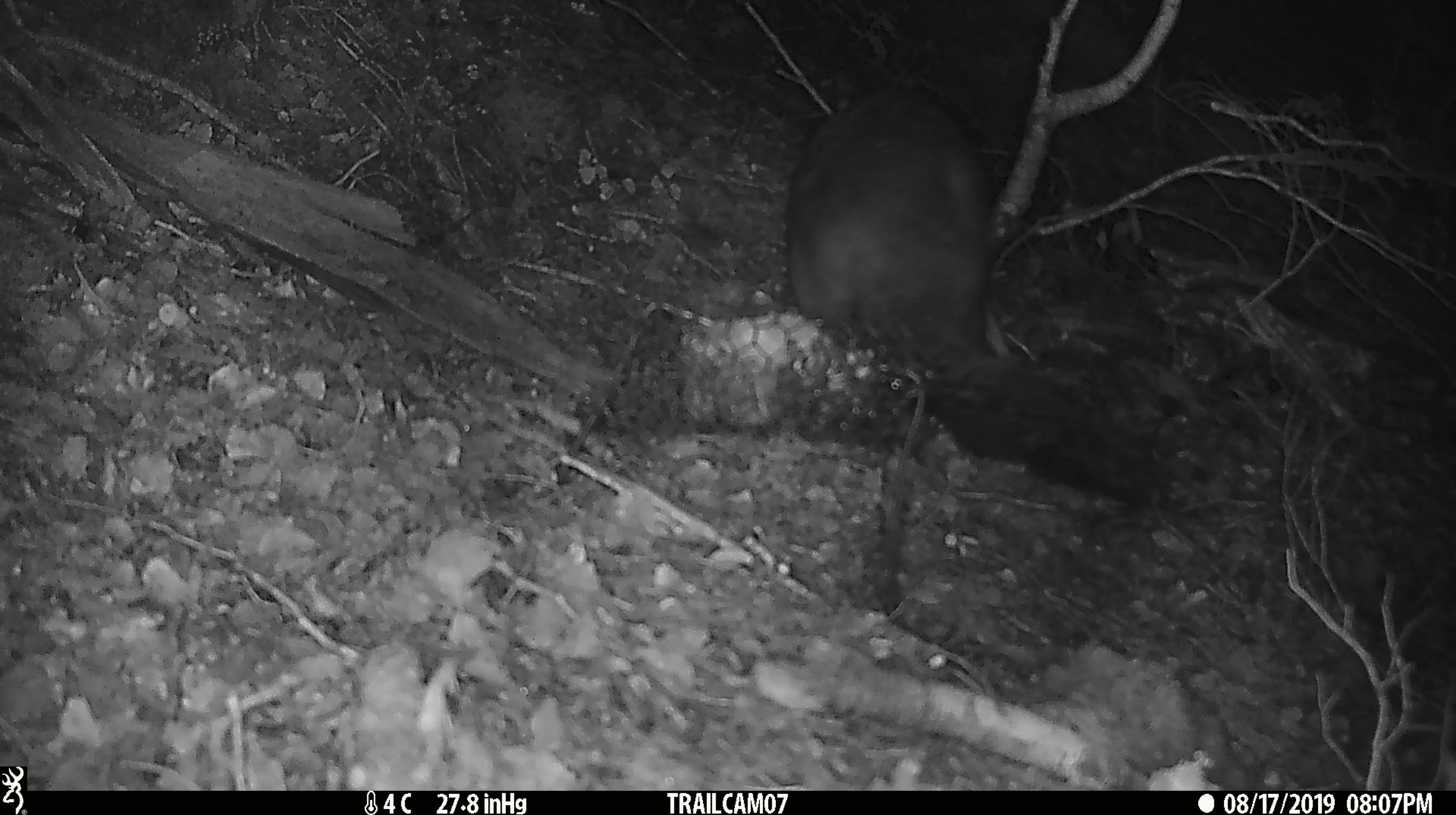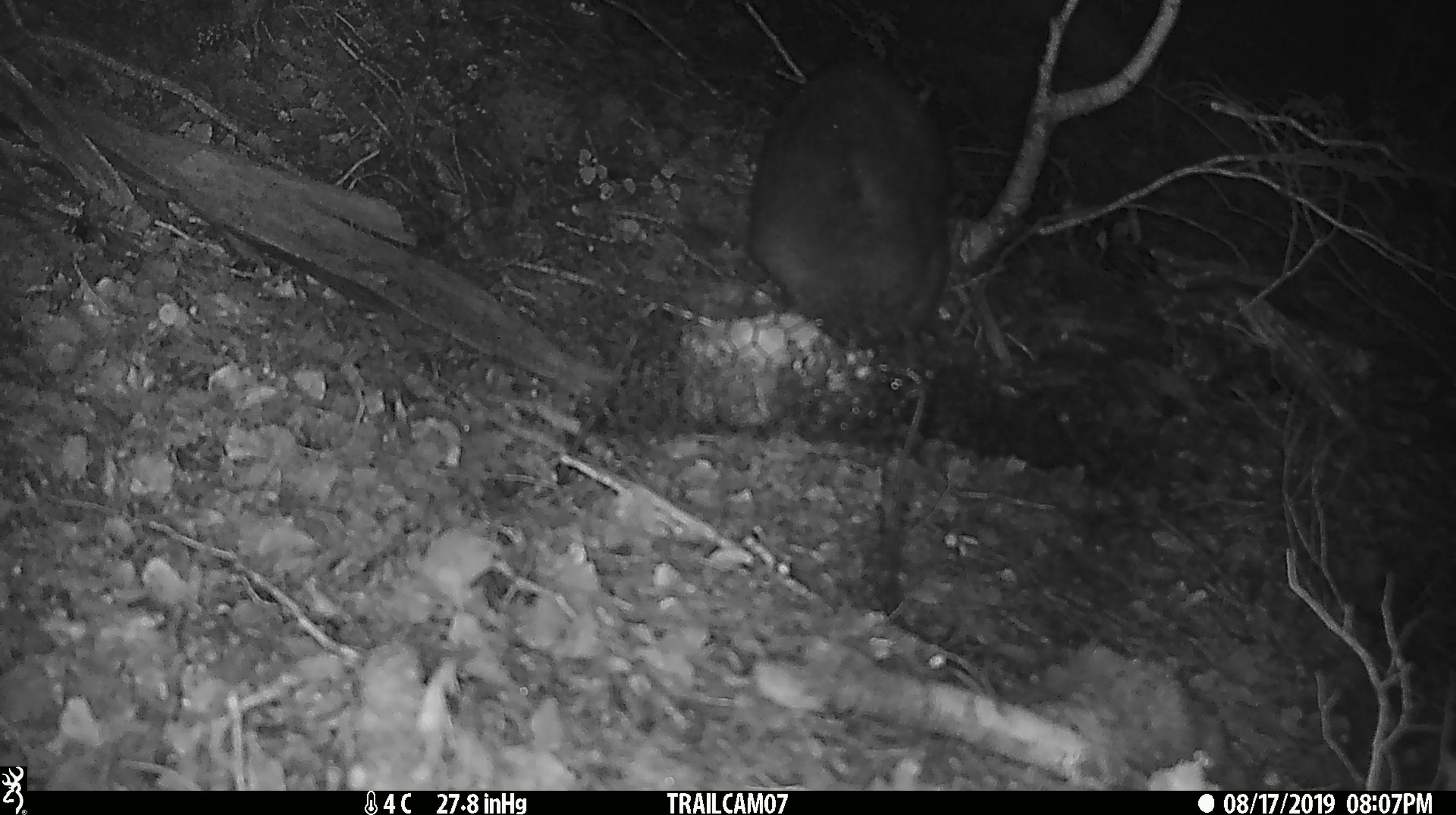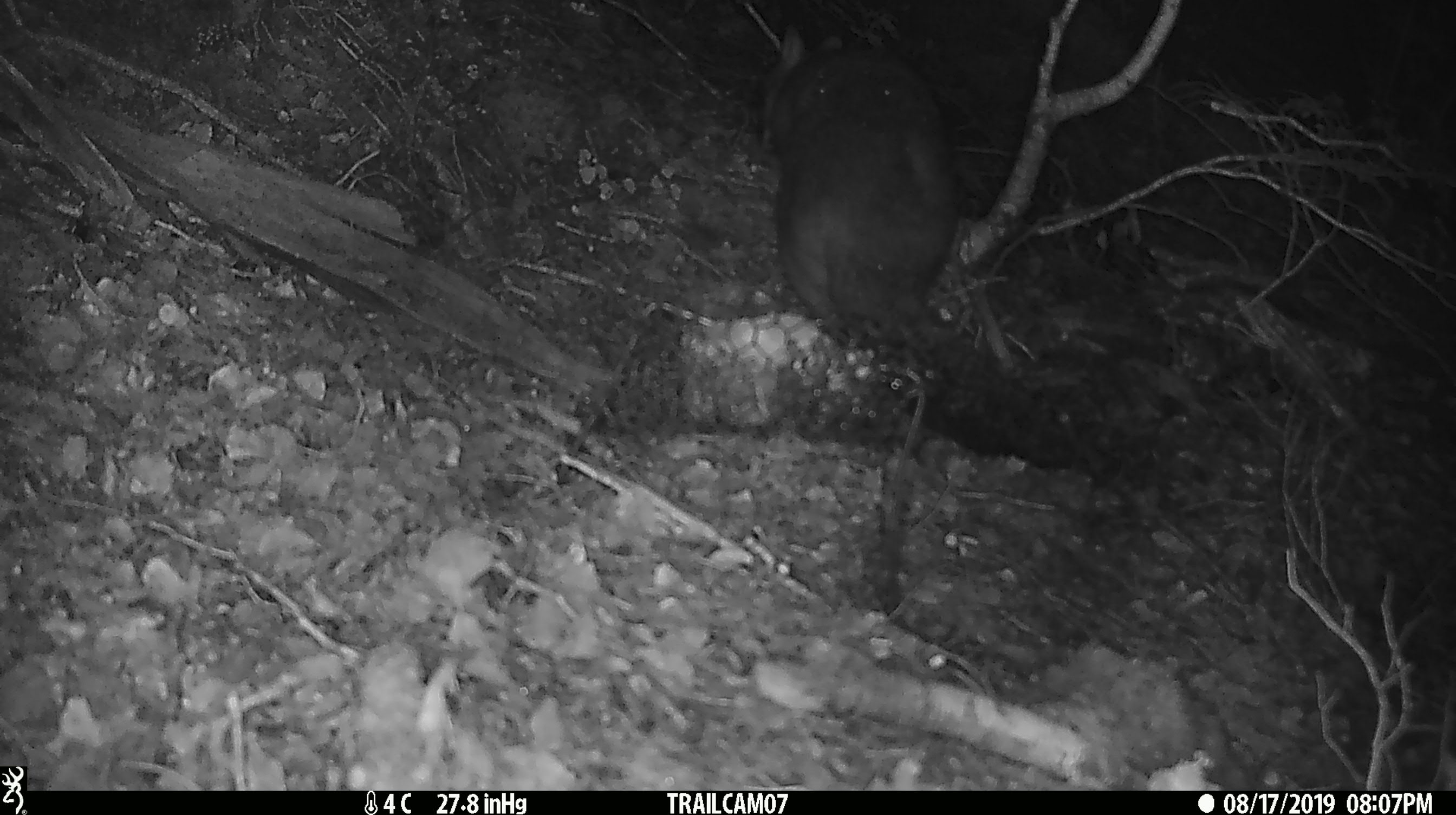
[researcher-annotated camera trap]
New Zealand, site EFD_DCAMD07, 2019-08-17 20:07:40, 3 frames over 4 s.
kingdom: Animalia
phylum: Chordata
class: Mammalia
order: Diprotodontia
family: Phalangeridae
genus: Trichosurus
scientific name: Trichosurus vulpecula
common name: common brushtail possum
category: possum